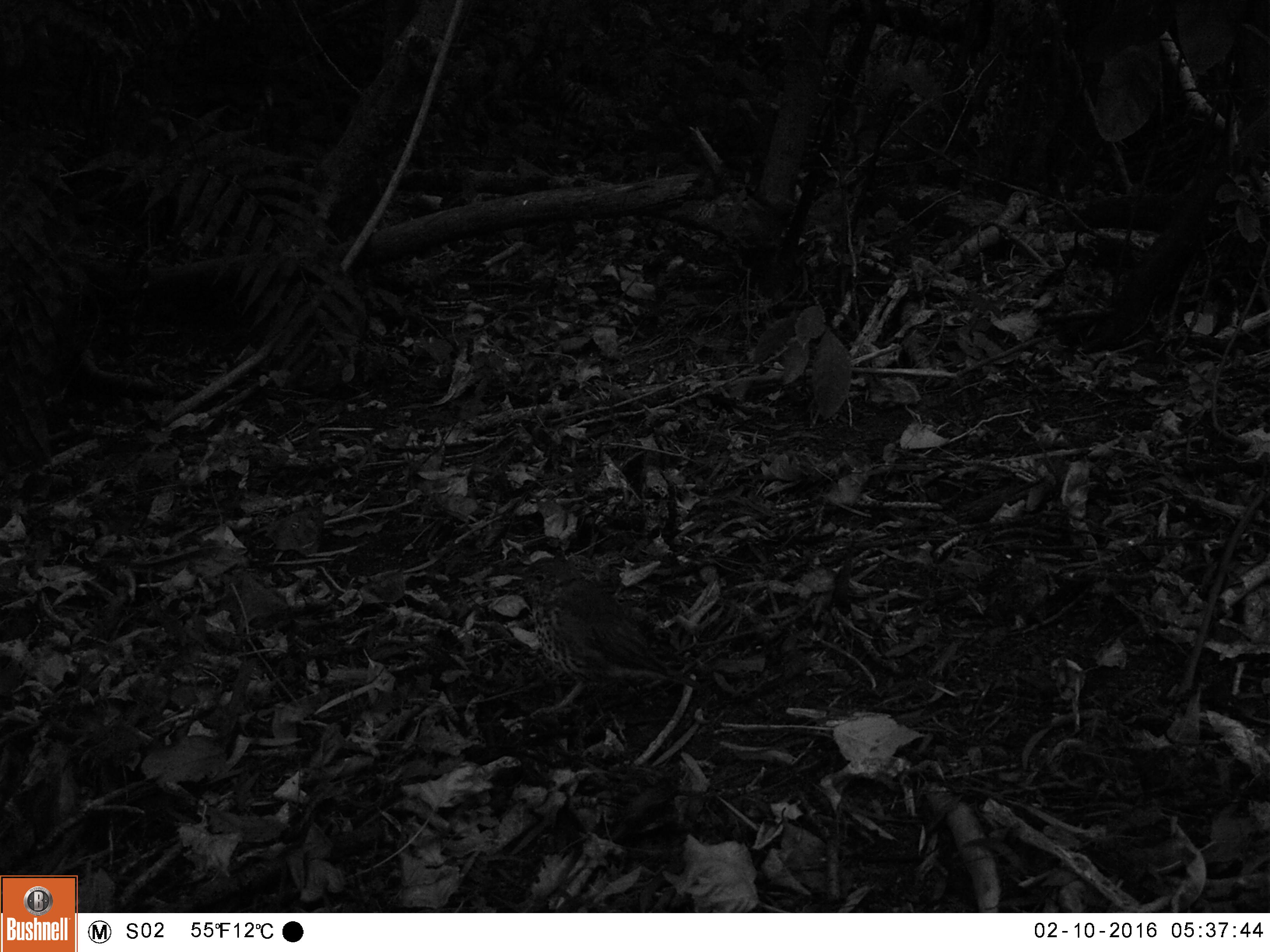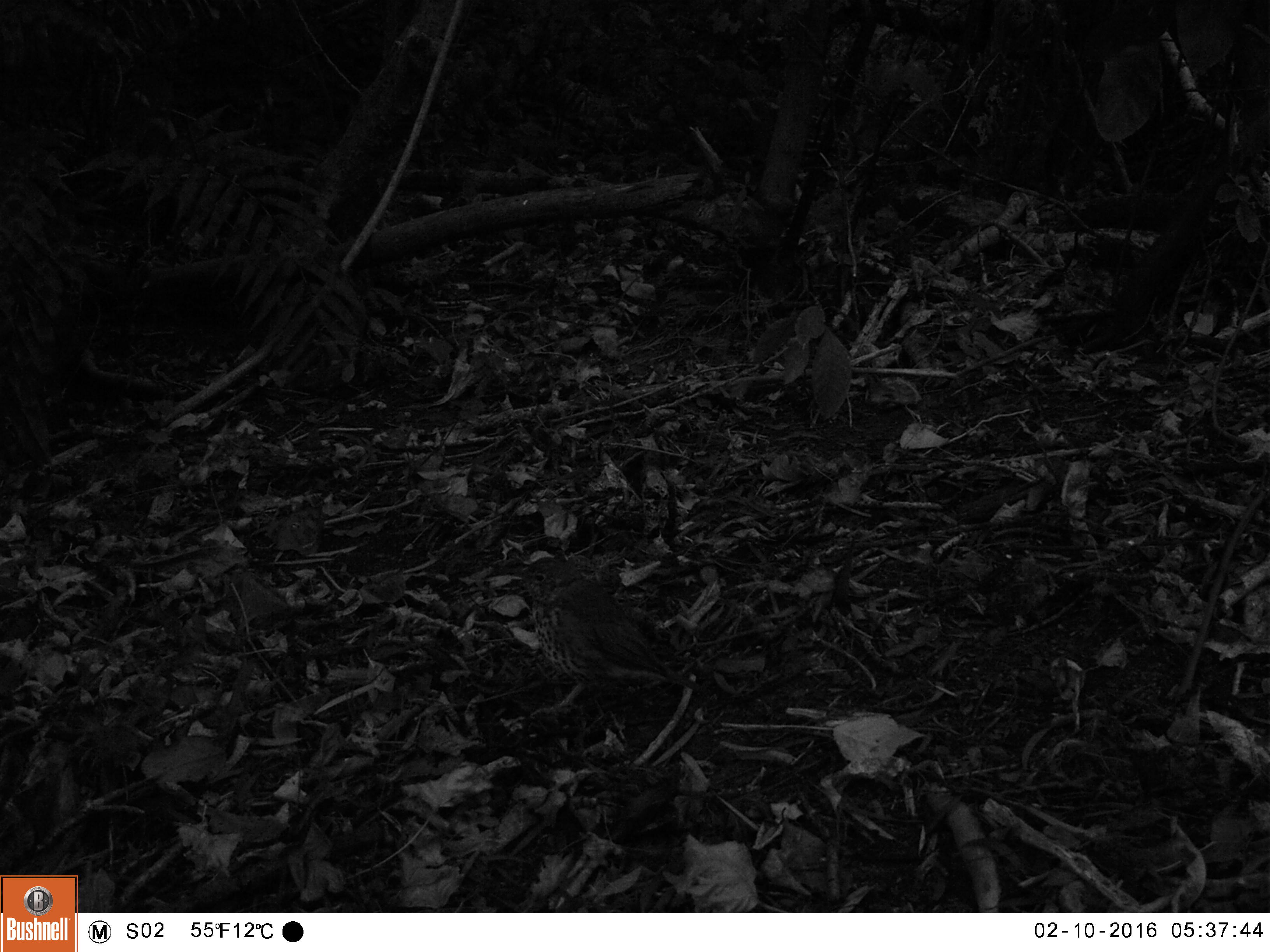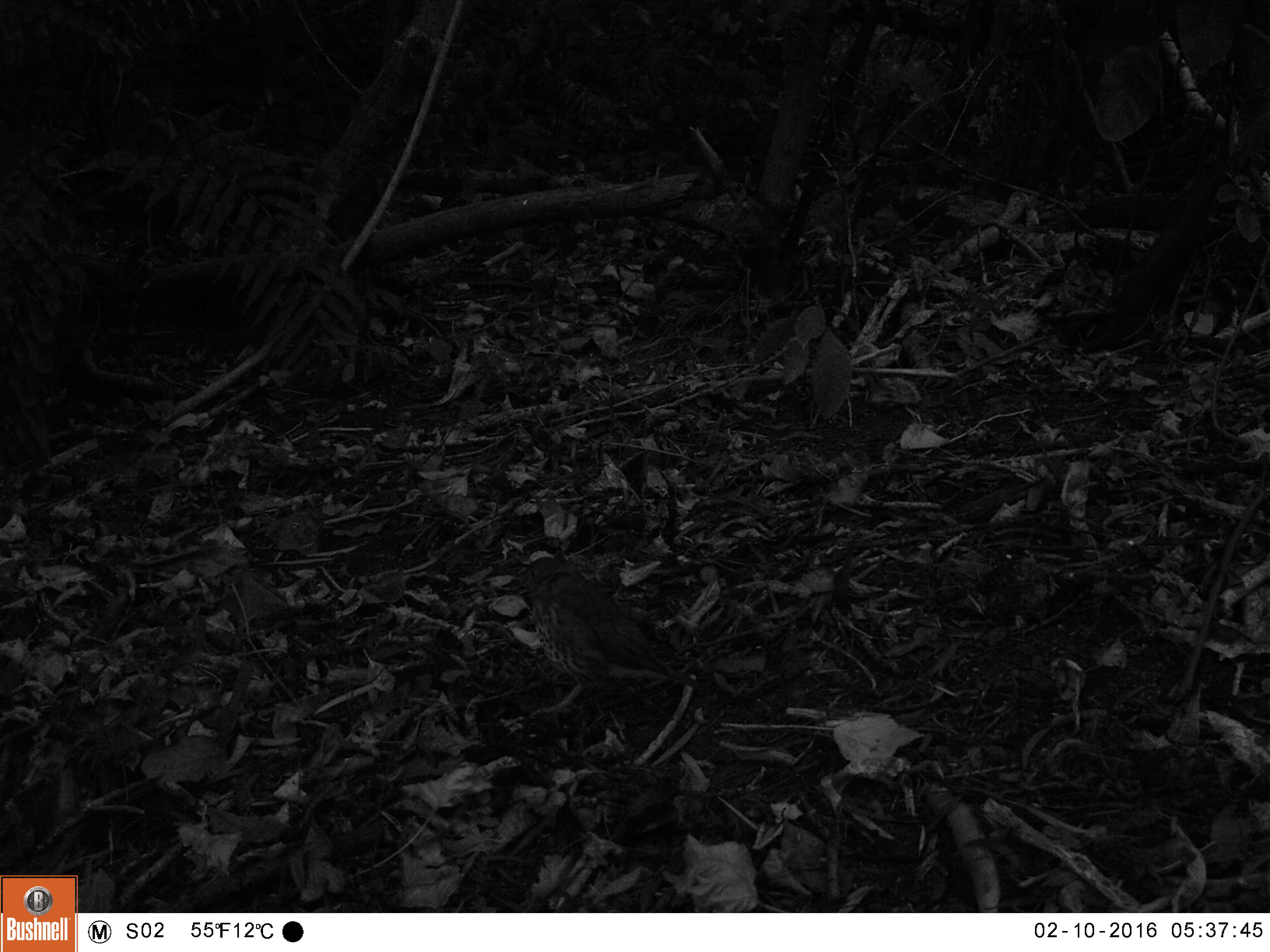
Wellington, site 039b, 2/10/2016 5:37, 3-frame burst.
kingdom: Animalia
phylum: Chordata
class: Aves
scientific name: Aves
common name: bird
Bird (Aves).